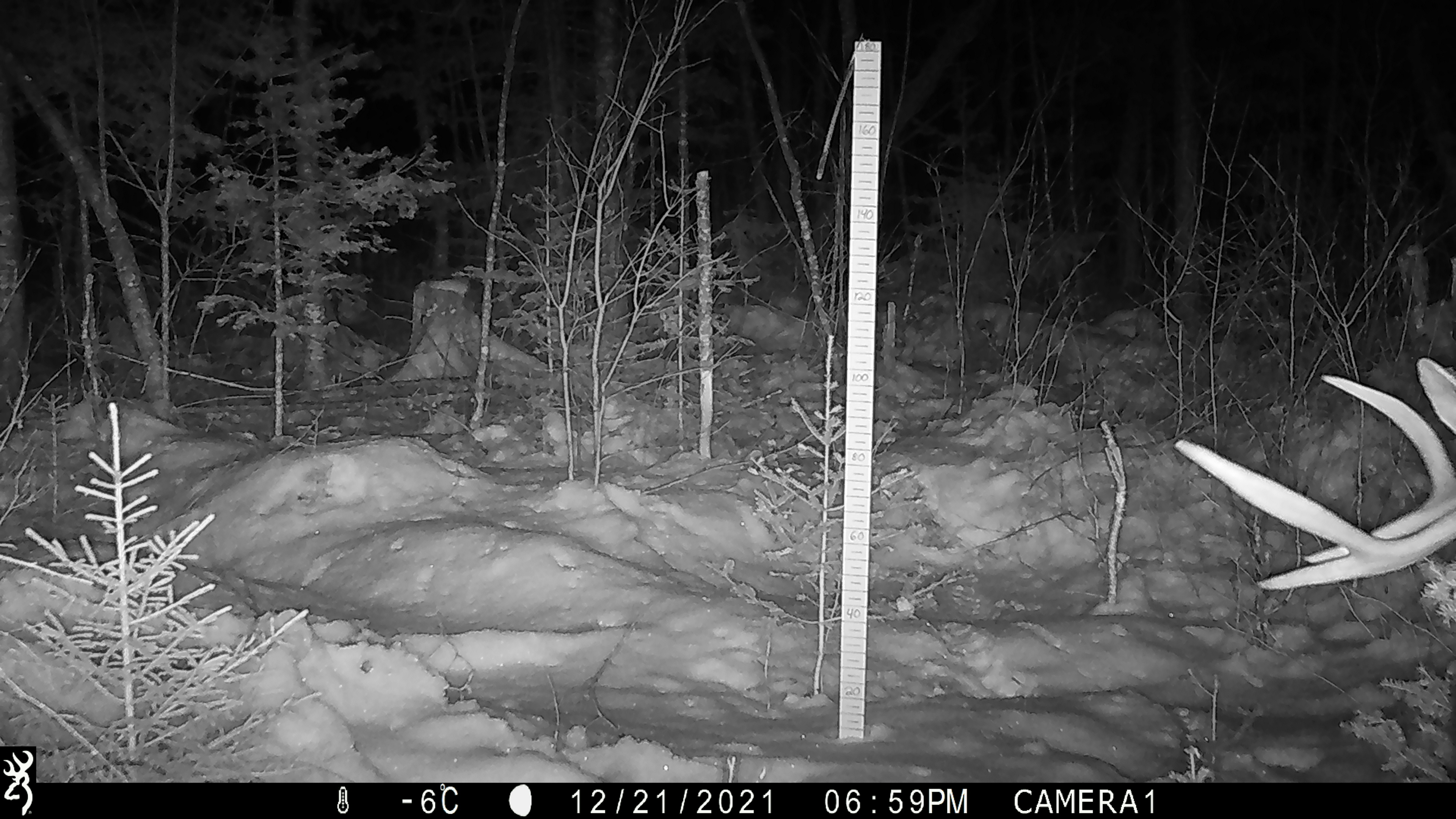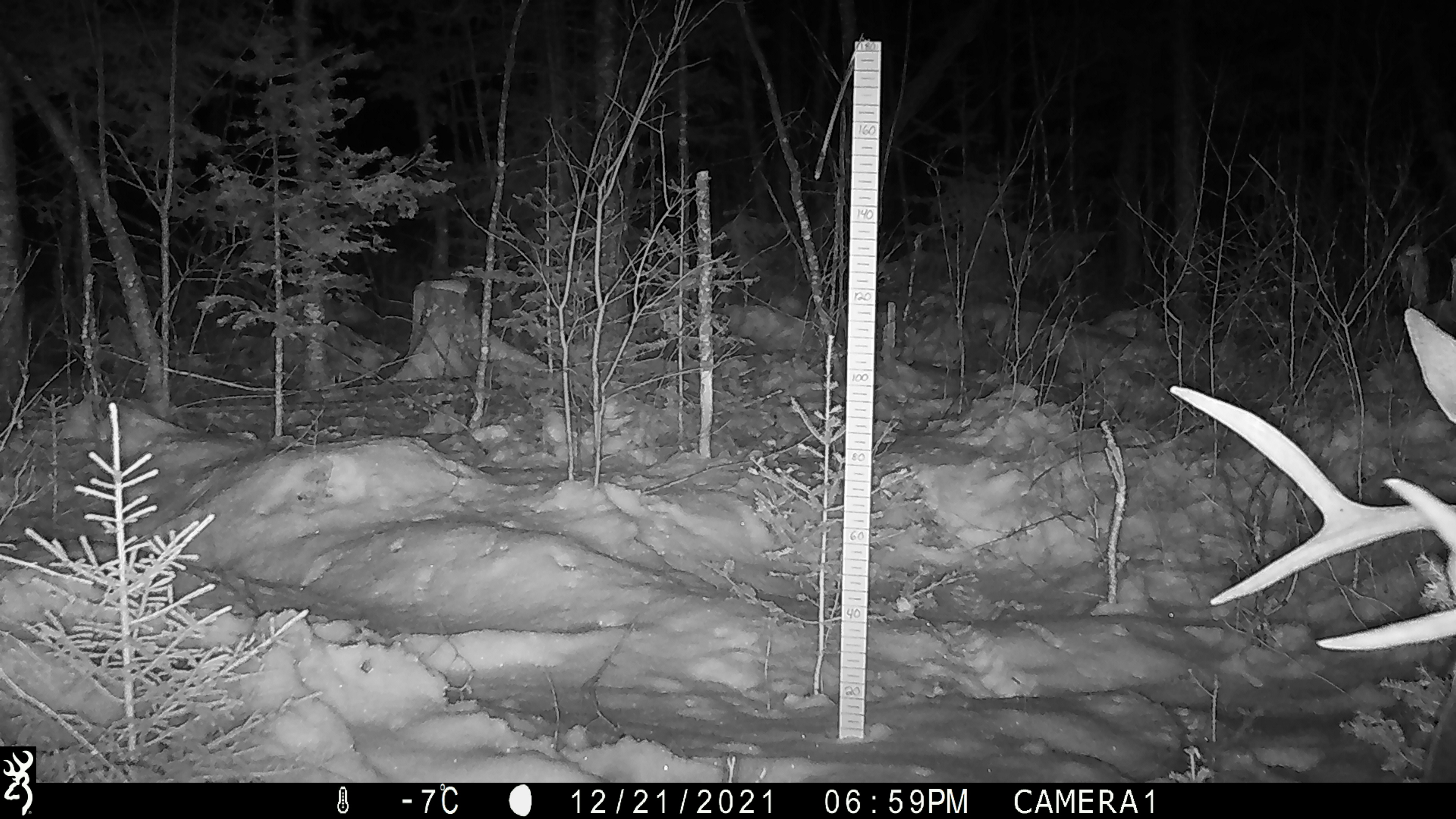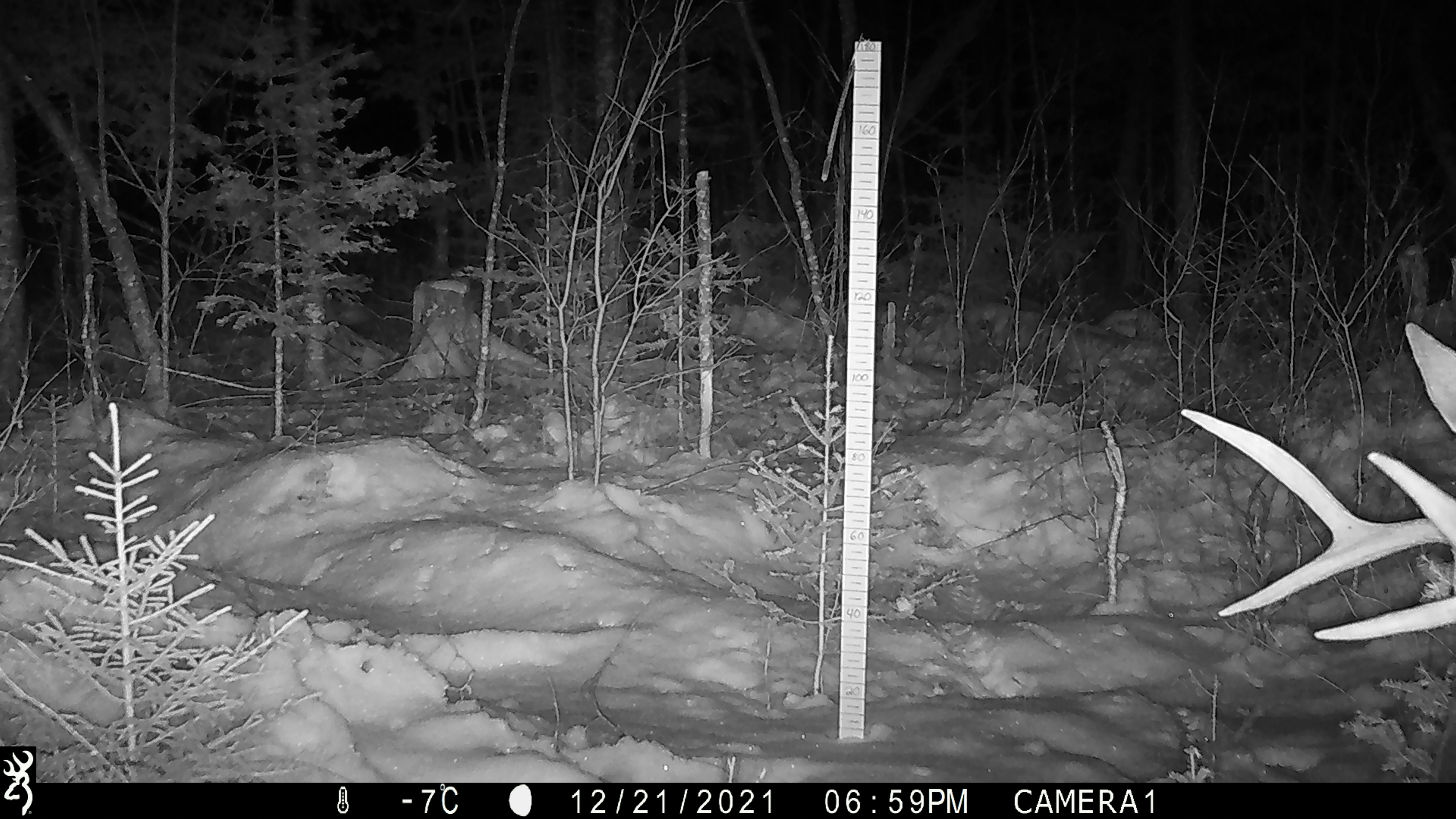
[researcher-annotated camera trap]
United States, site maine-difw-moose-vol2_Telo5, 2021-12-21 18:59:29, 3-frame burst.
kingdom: Animalia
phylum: Chordata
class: Mammalia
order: Artiodactyla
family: Cervidae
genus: Alces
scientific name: Alces alces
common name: moose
Moose (Alces alces).